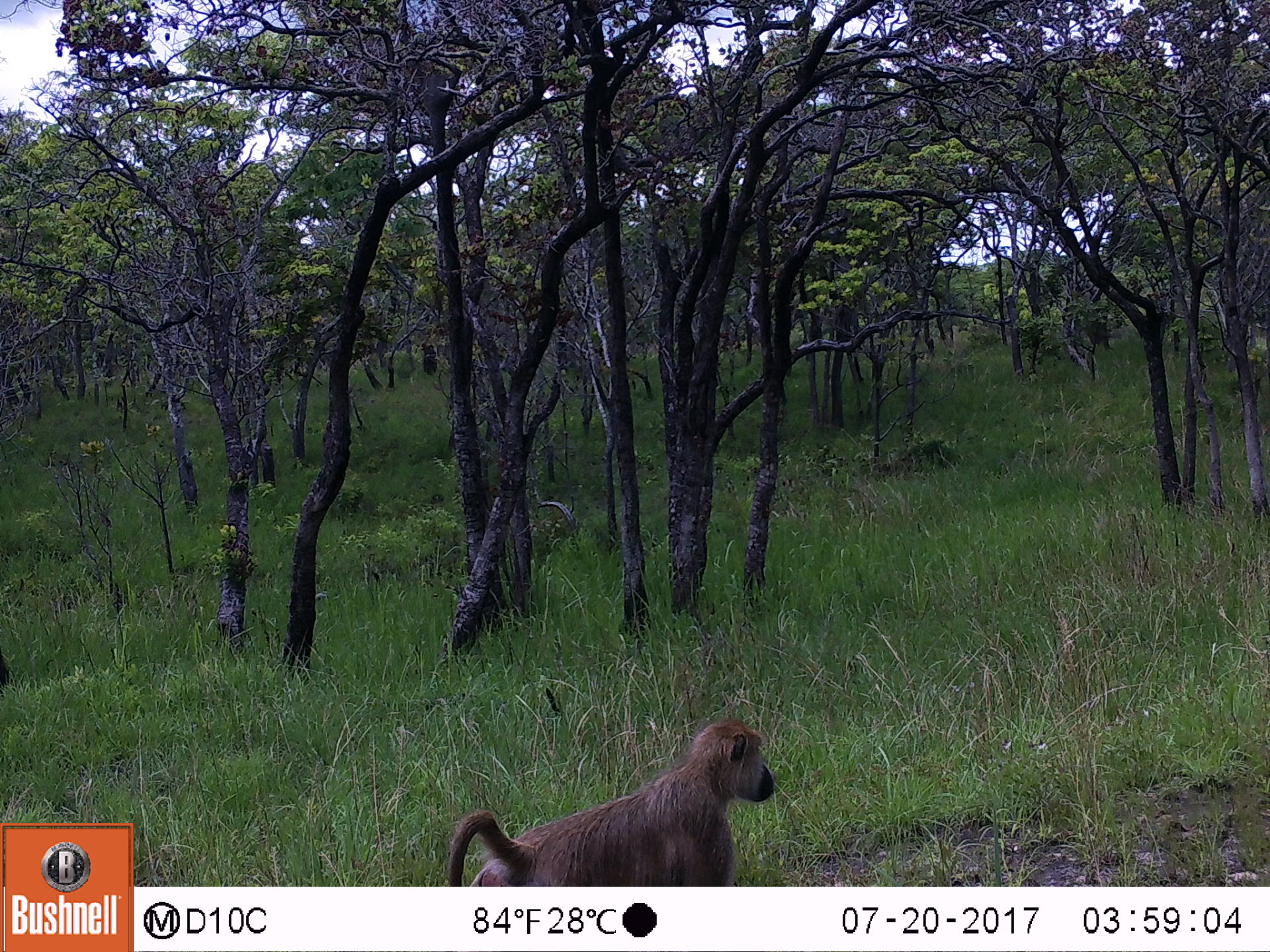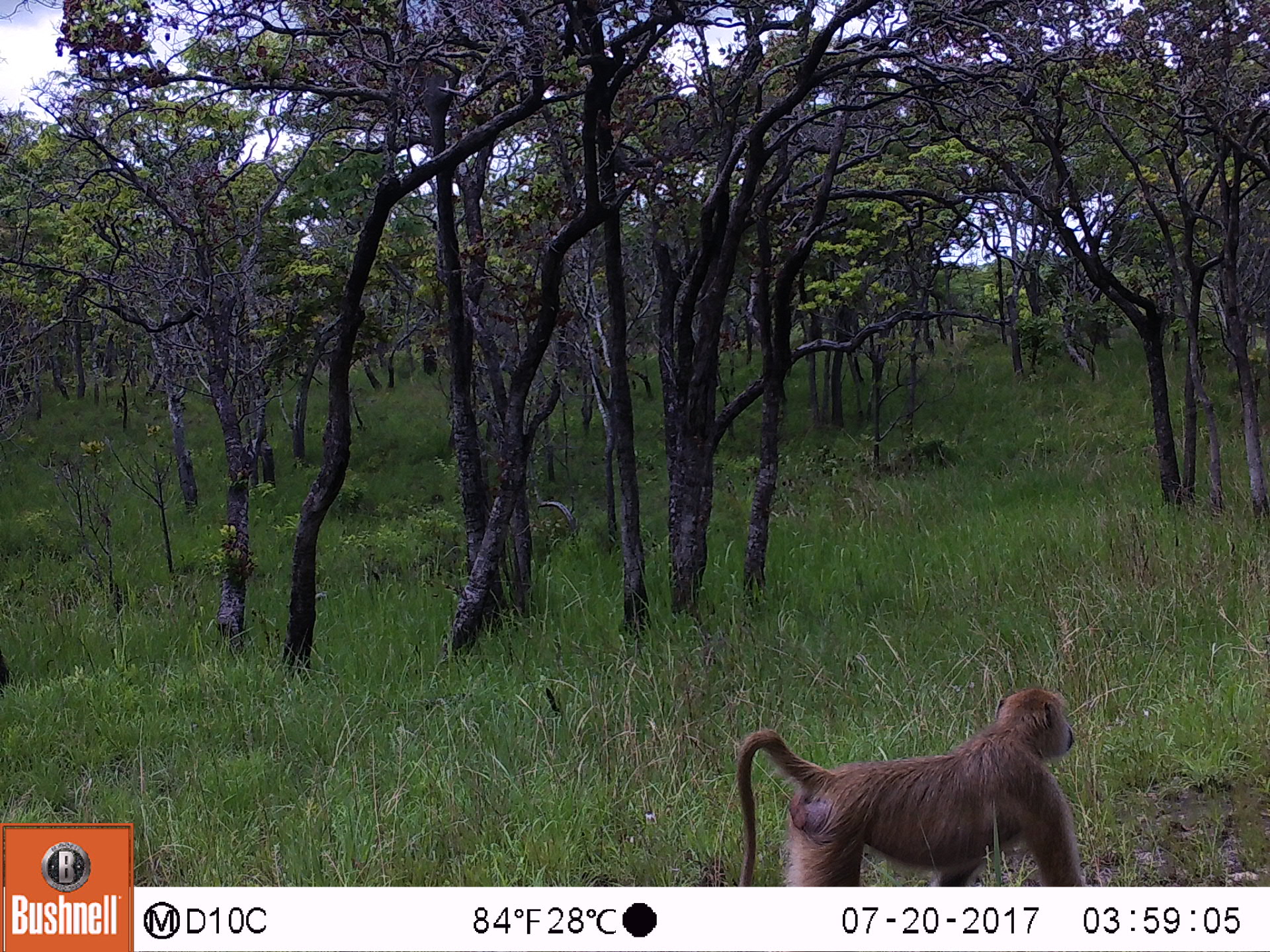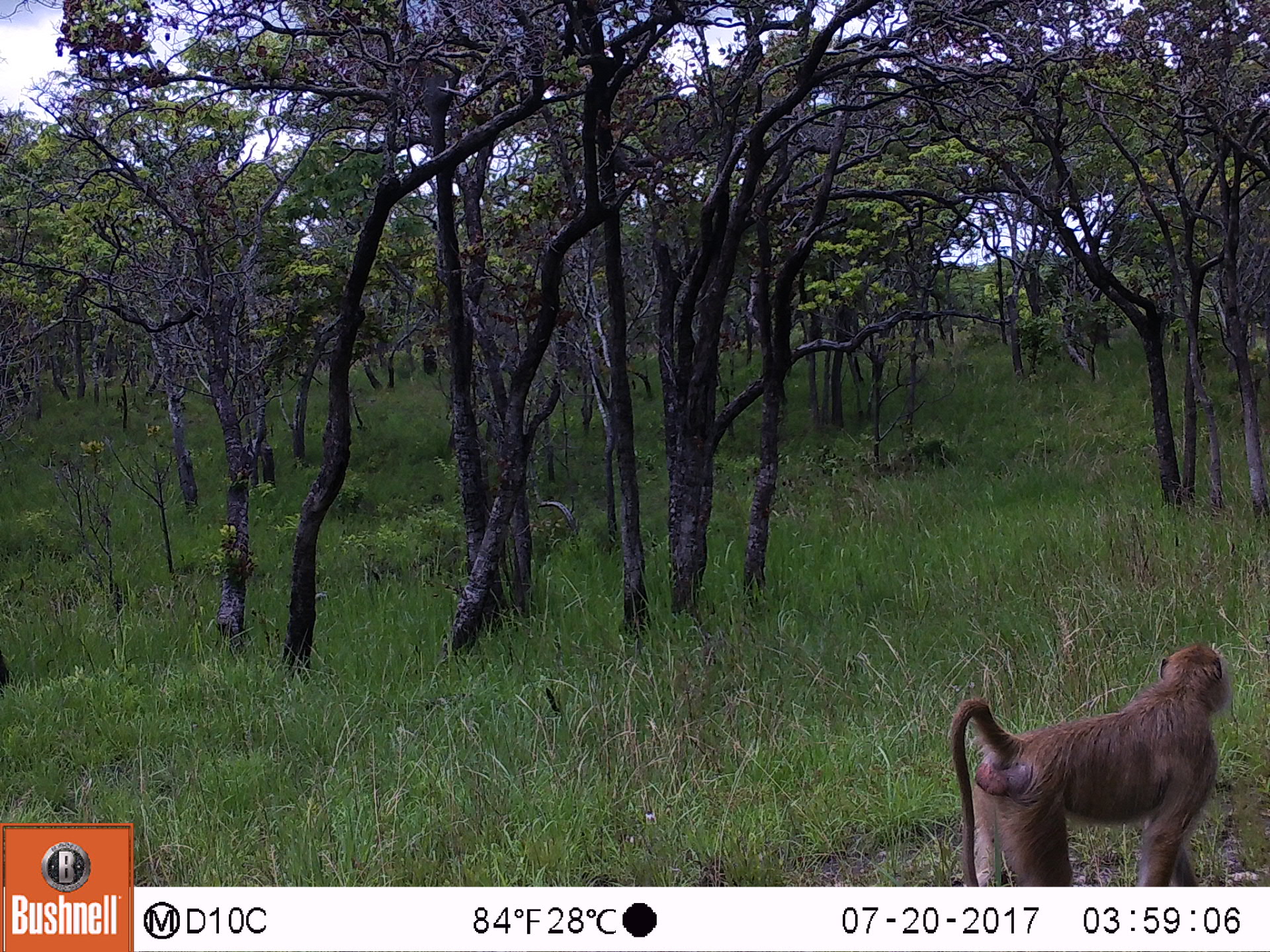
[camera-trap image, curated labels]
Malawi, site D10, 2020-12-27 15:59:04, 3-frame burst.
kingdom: Animalia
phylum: Chordata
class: Mammalia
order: Primates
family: Cercopithecidae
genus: Papio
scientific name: Papio cynocephalus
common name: yellow baboon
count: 1